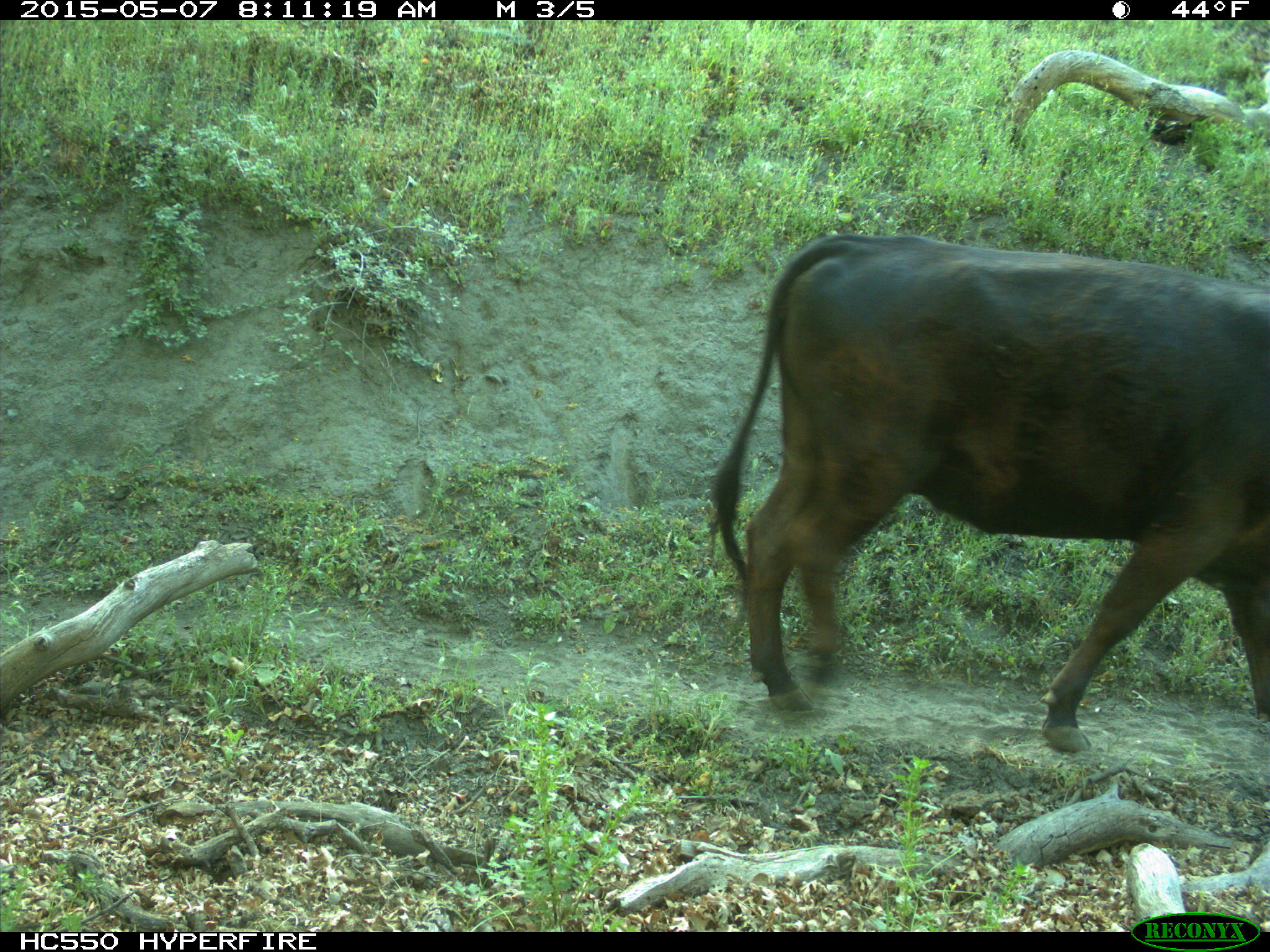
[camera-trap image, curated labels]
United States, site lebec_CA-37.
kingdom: Animalia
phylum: Chordata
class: Mammalia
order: Artiodactyla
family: Bovidae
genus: Bos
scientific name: Bos taurus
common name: domestic cow